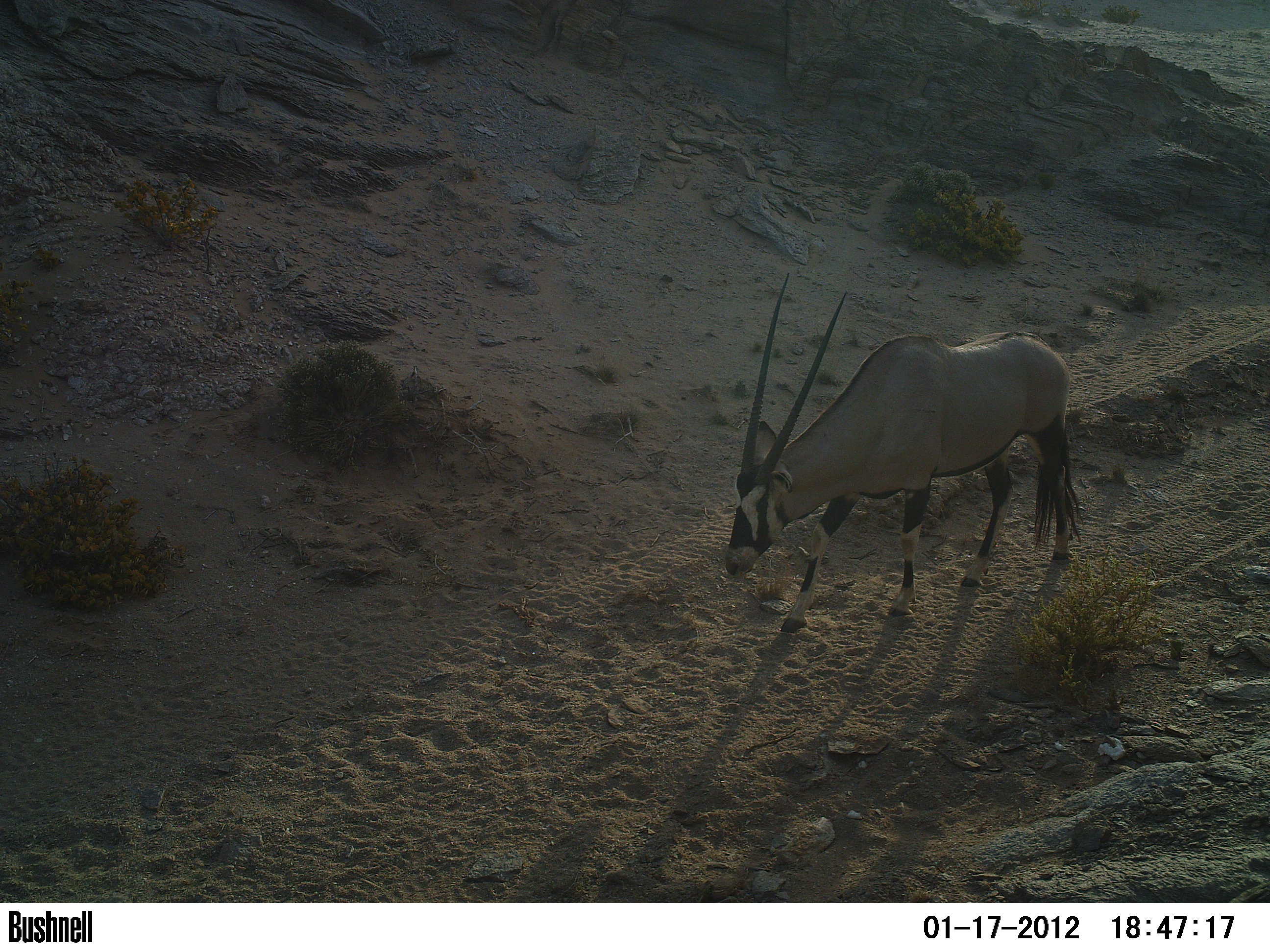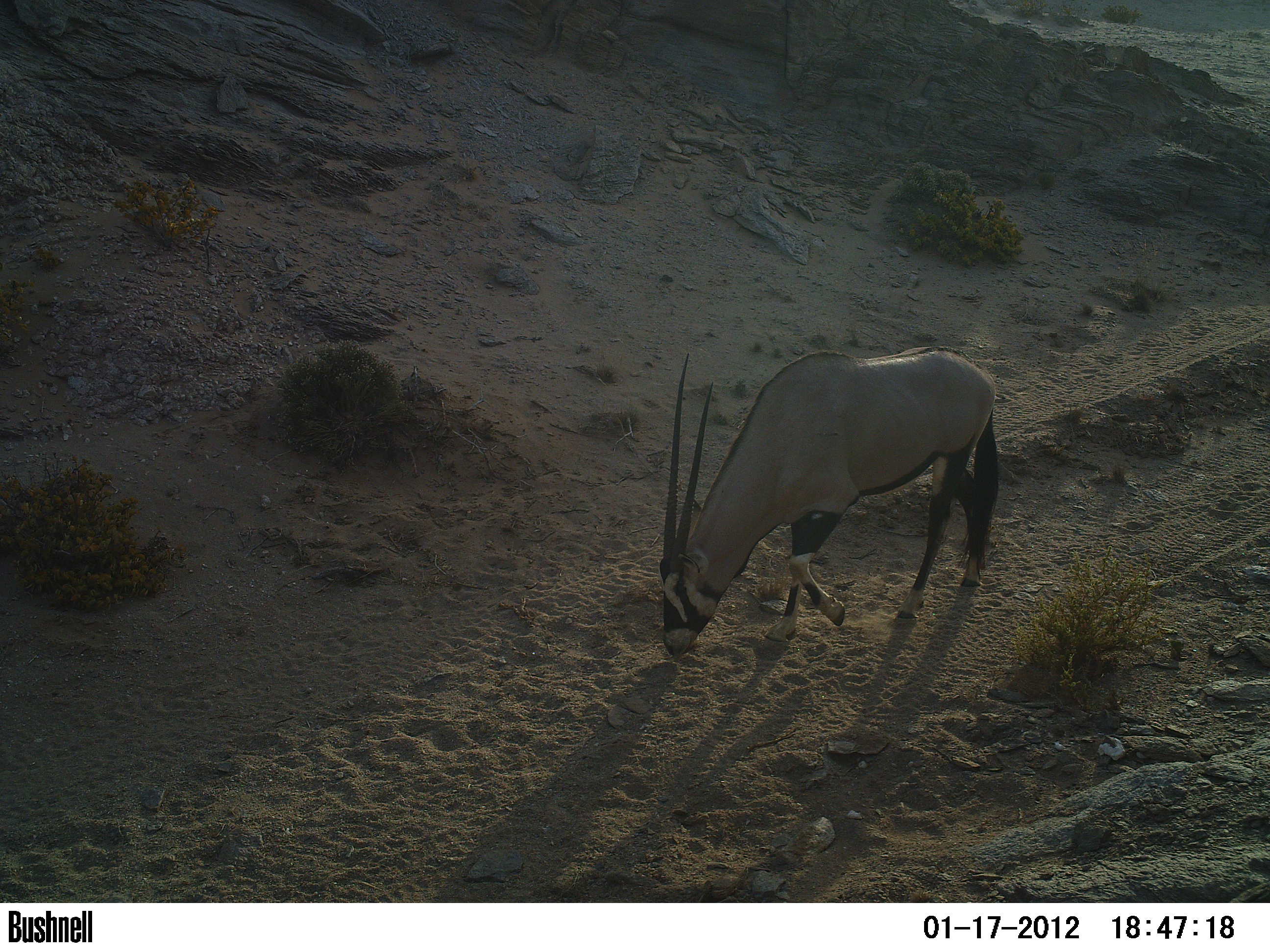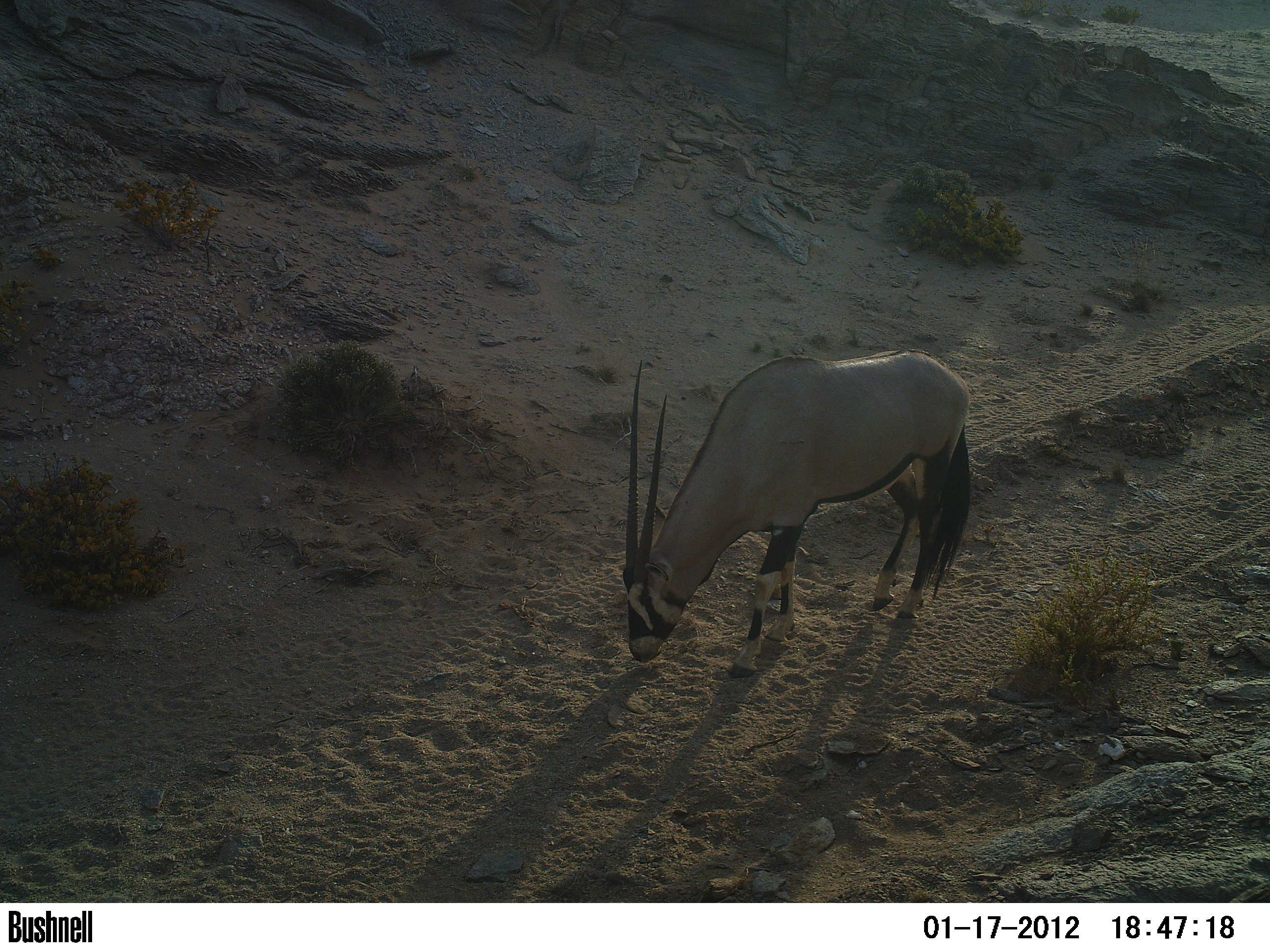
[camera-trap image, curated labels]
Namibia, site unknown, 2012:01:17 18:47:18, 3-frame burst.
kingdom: Animalia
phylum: Chordata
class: Mammalia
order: Artiodactyla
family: Bovidae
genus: Oryx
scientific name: Oryx gazella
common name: gemsbok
Oryx gazella (gemsbok).